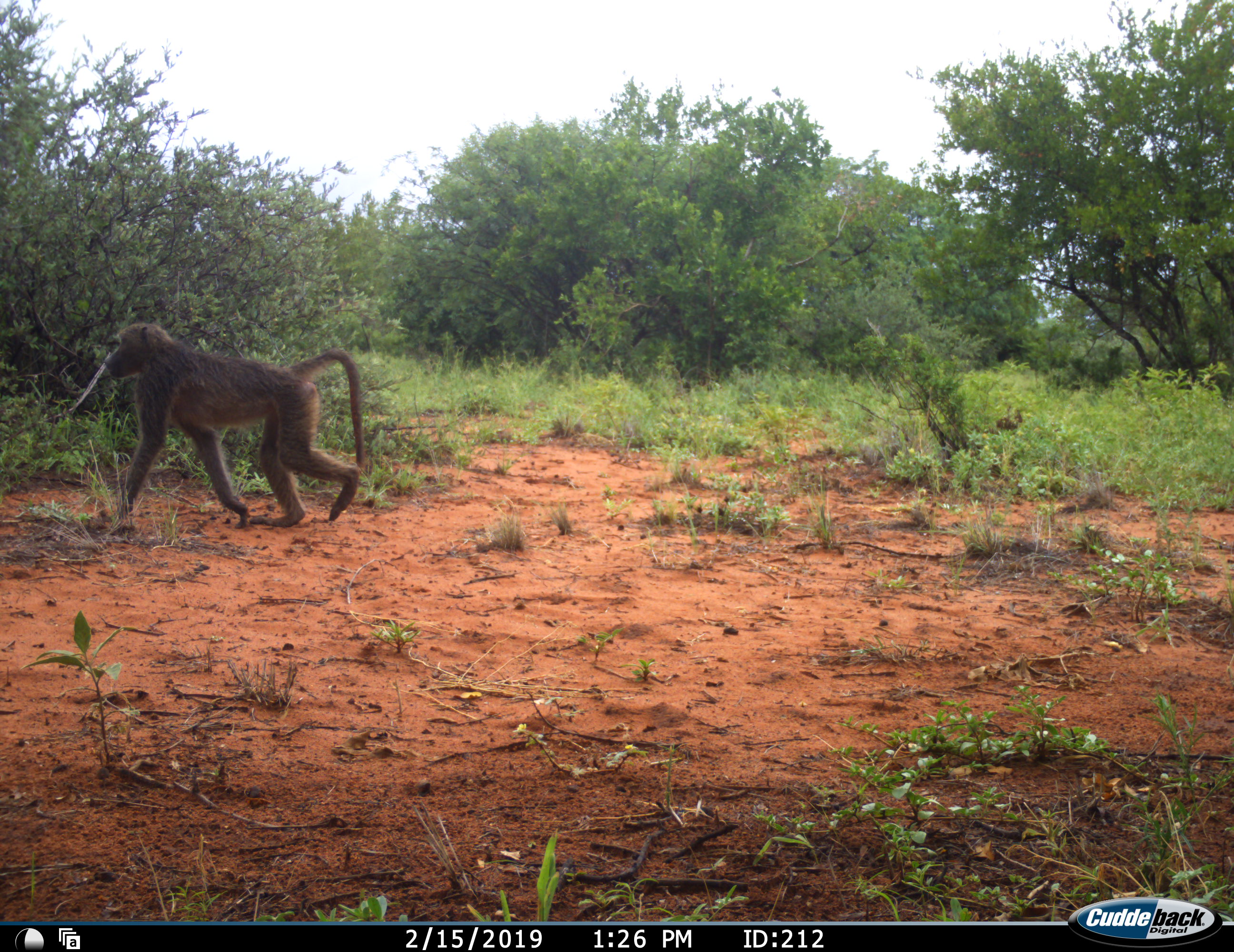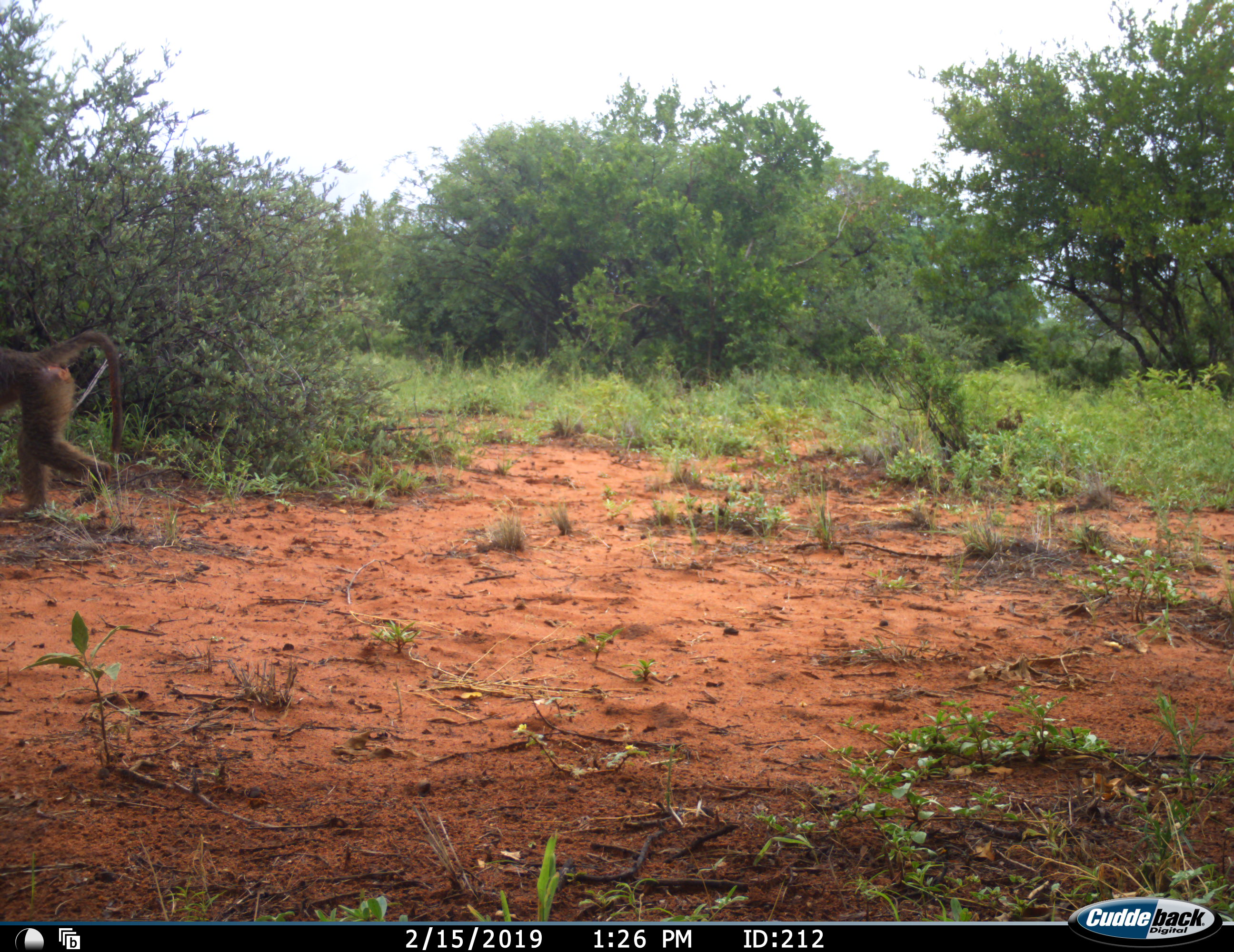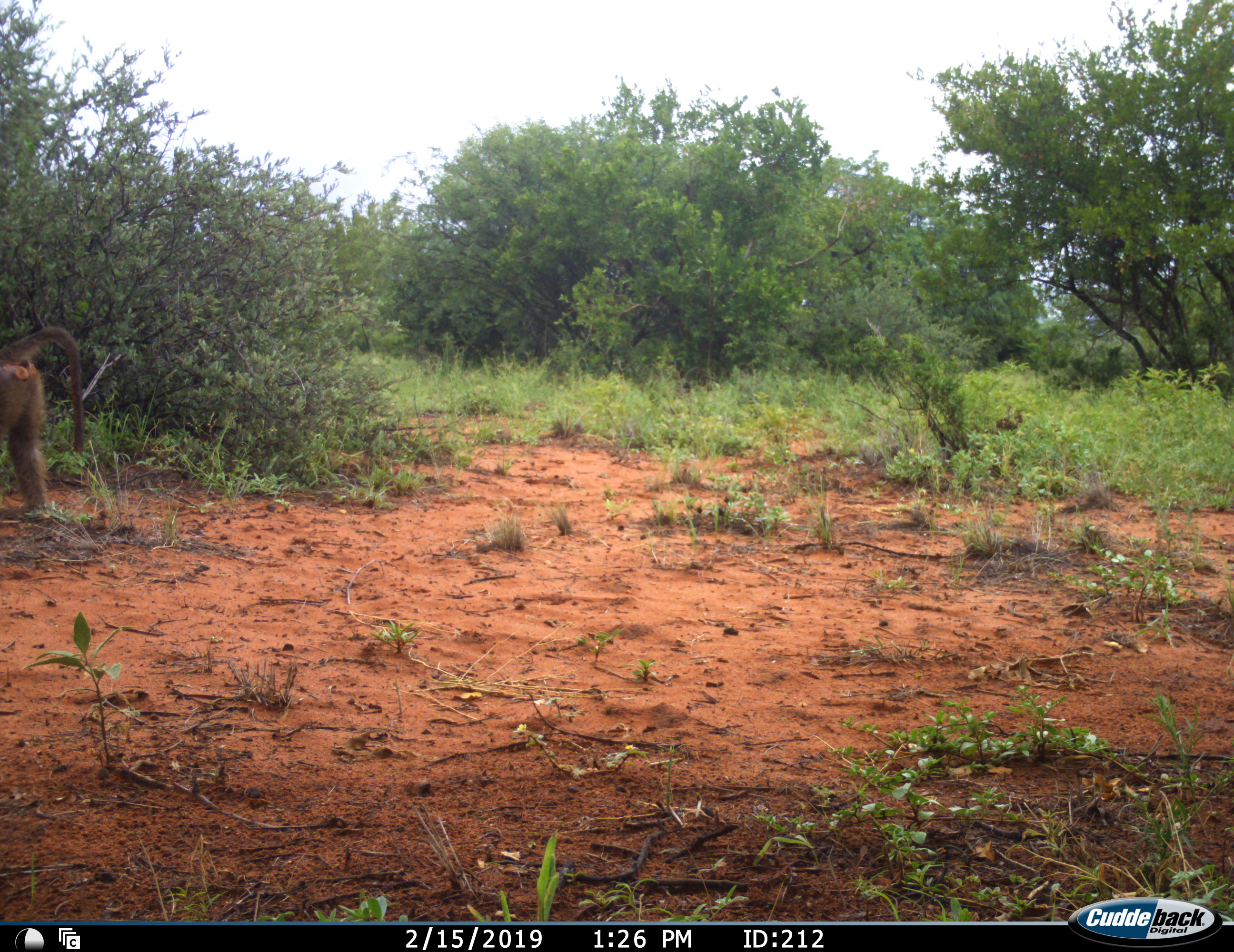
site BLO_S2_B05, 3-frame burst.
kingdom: Animalia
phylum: Chordata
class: Mammalia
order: Primates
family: Cercopithecidae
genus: Papio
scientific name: Papio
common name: baboon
Baboon (Papio), count 1. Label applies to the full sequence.